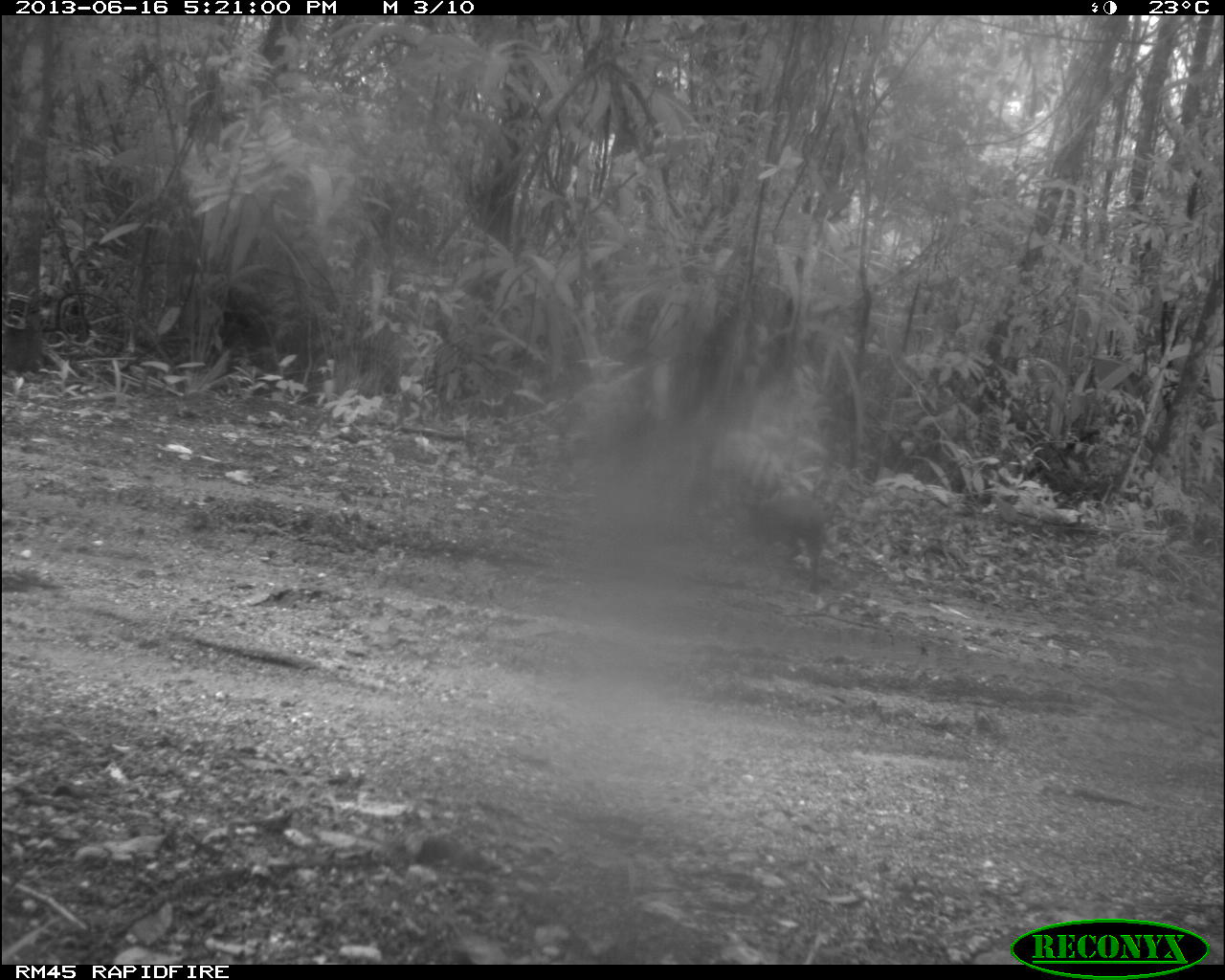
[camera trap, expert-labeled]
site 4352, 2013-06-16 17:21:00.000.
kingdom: Animalia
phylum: Chordata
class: Mammalia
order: Rodentia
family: Dasyproctidae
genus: Dasyprocta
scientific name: Dasyprocta punctata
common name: central american agouti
Dasyprocta punctata (central american agouti), count 1.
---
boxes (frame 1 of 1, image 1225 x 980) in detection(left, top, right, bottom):
dasyprocta punctata: detection(747, 482, 827, 591)